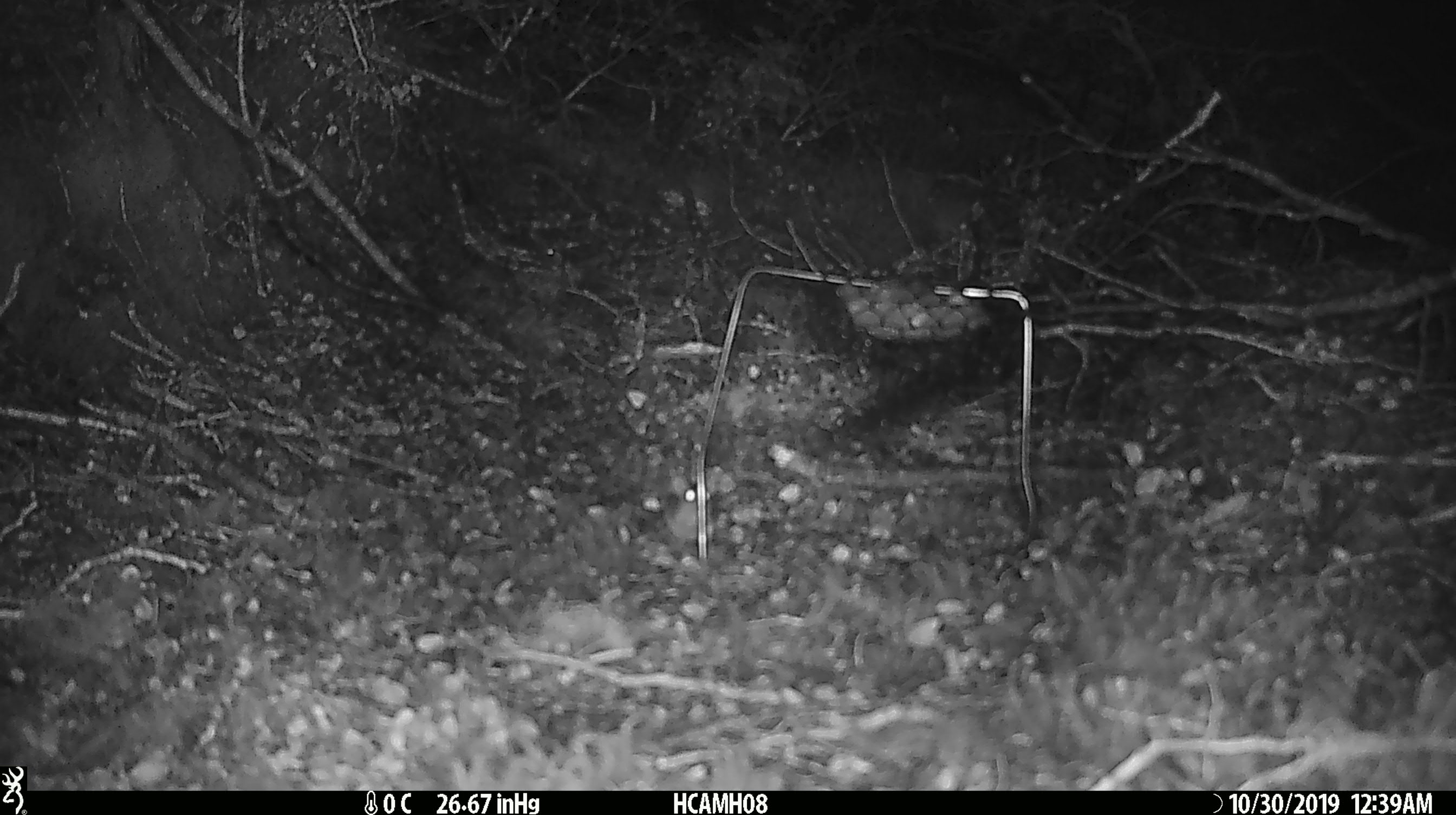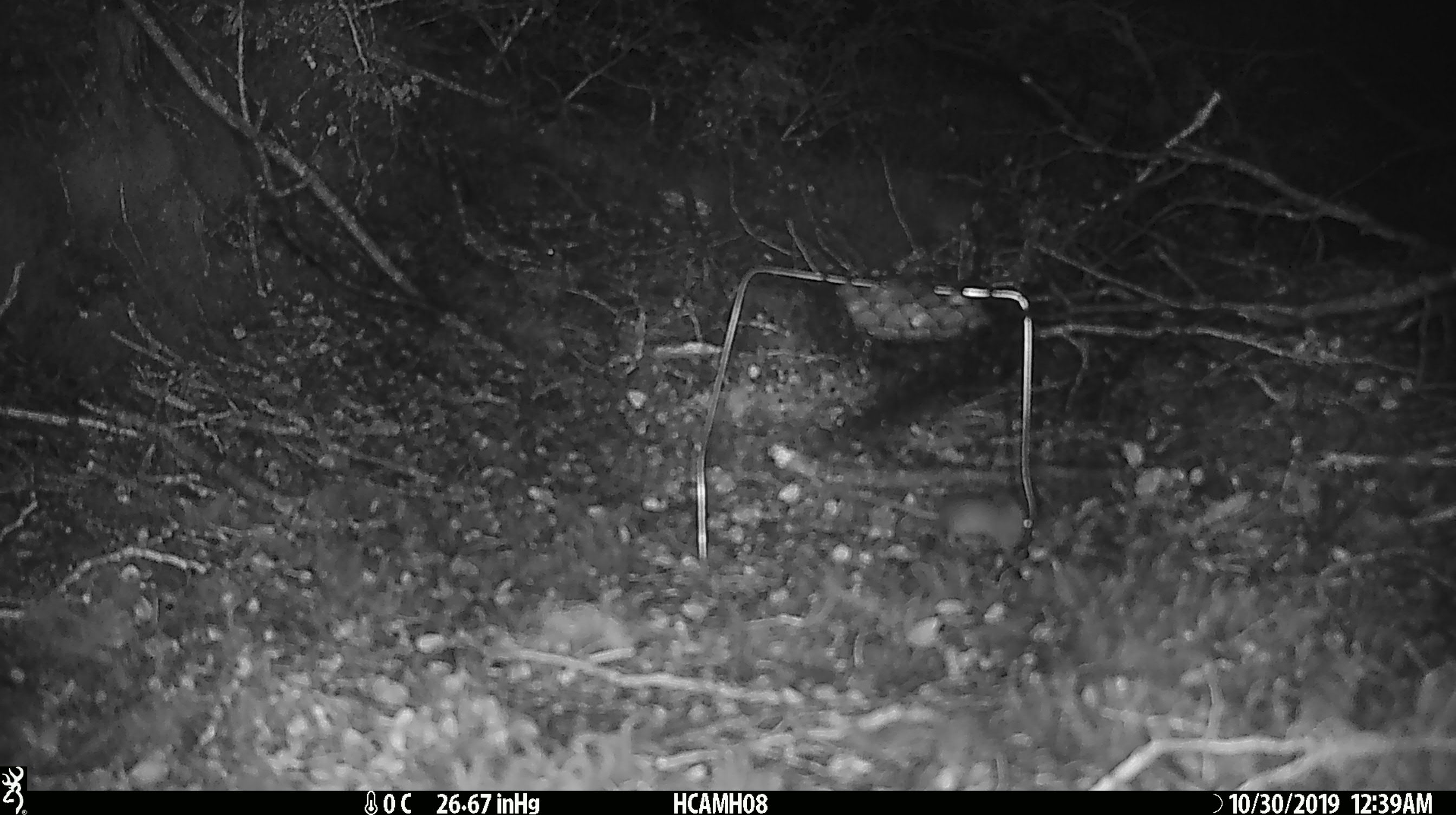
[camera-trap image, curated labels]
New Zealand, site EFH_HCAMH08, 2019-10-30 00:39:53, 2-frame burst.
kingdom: Animalia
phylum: Chordata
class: Mammalia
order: Rodentia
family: Muridae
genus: Mus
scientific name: Mus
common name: mouse